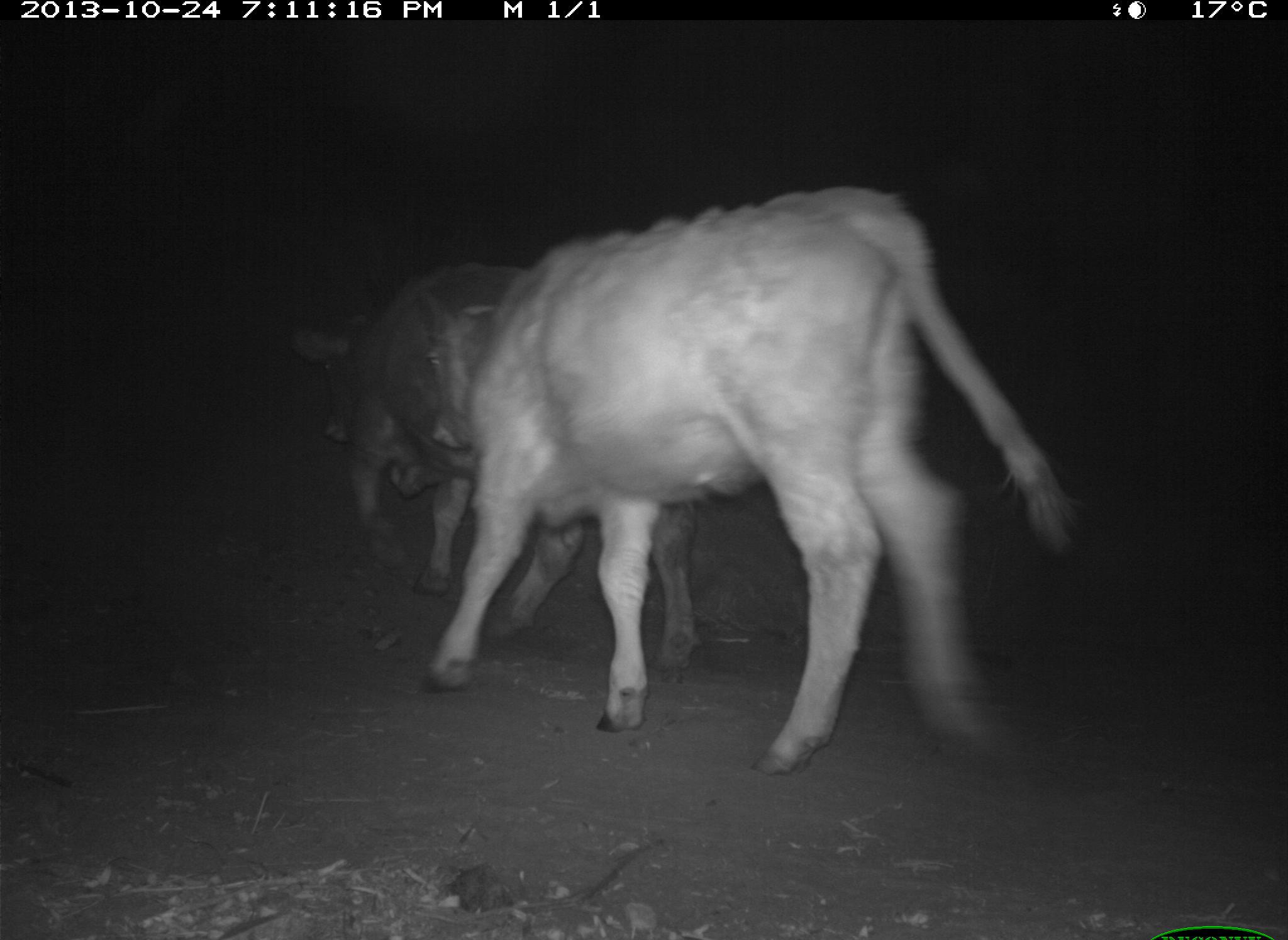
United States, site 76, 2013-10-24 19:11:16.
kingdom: Animalia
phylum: Chordata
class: Mammalia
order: Artiodactyla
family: Bovidae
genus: Bos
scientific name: Bos taurus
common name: cow